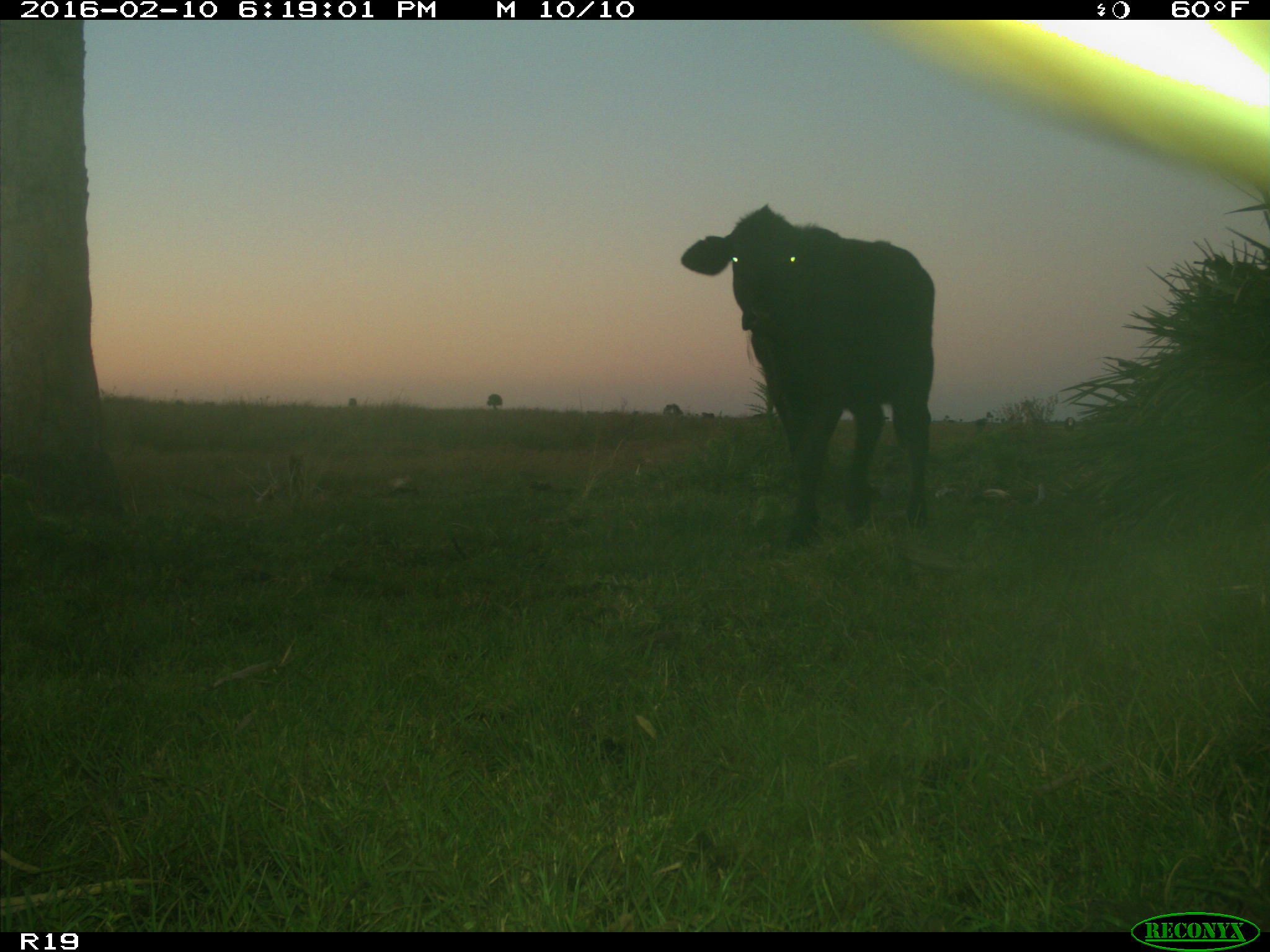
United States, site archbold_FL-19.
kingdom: Animalia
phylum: Chordata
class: Mammalia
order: Artiodactyla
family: Bovidae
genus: Bos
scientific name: Bos taurus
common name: domestic cow